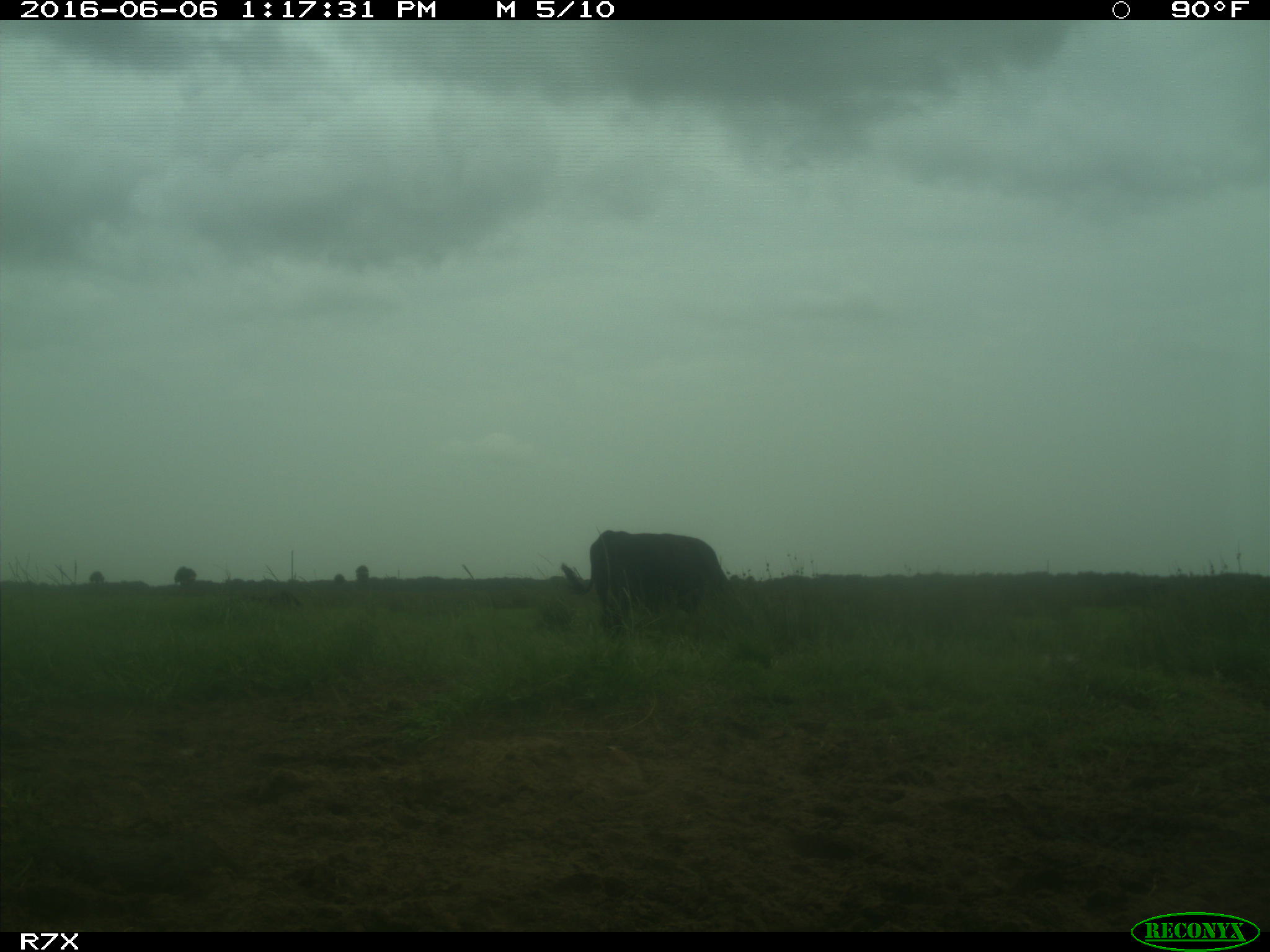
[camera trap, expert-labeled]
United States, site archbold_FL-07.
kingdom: Animalia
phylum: Chordata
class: Mammalia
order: Artiodactyla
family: Bovidae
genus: Bos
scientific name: Bos taurus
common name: domestic cow